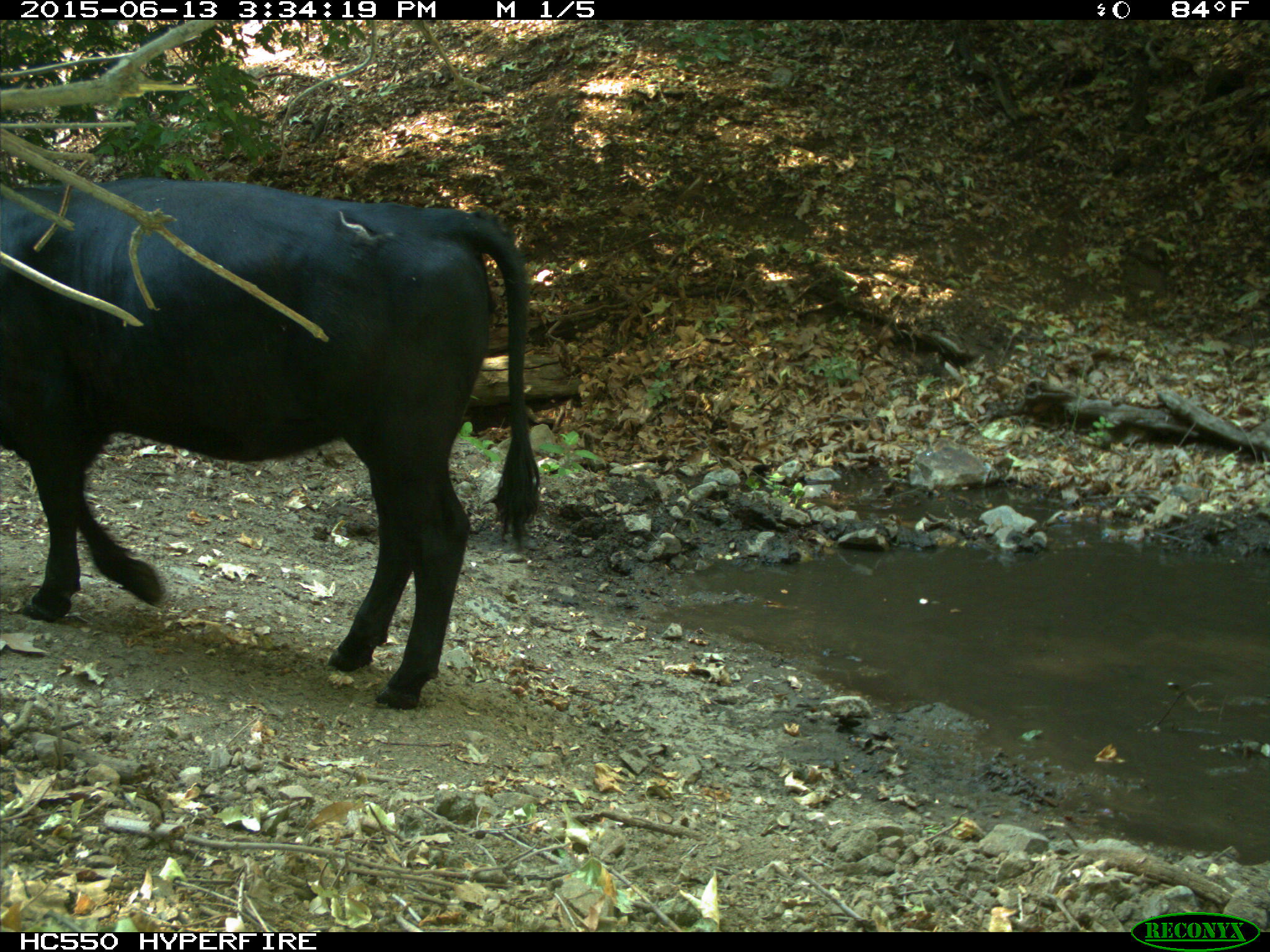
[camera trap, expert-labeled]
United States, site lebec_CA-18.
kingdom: Animalia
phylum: Chordata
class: Mammalia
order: Artiodactyla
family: Bovidae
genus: Bos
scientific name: Bos taurus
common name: domestic cow